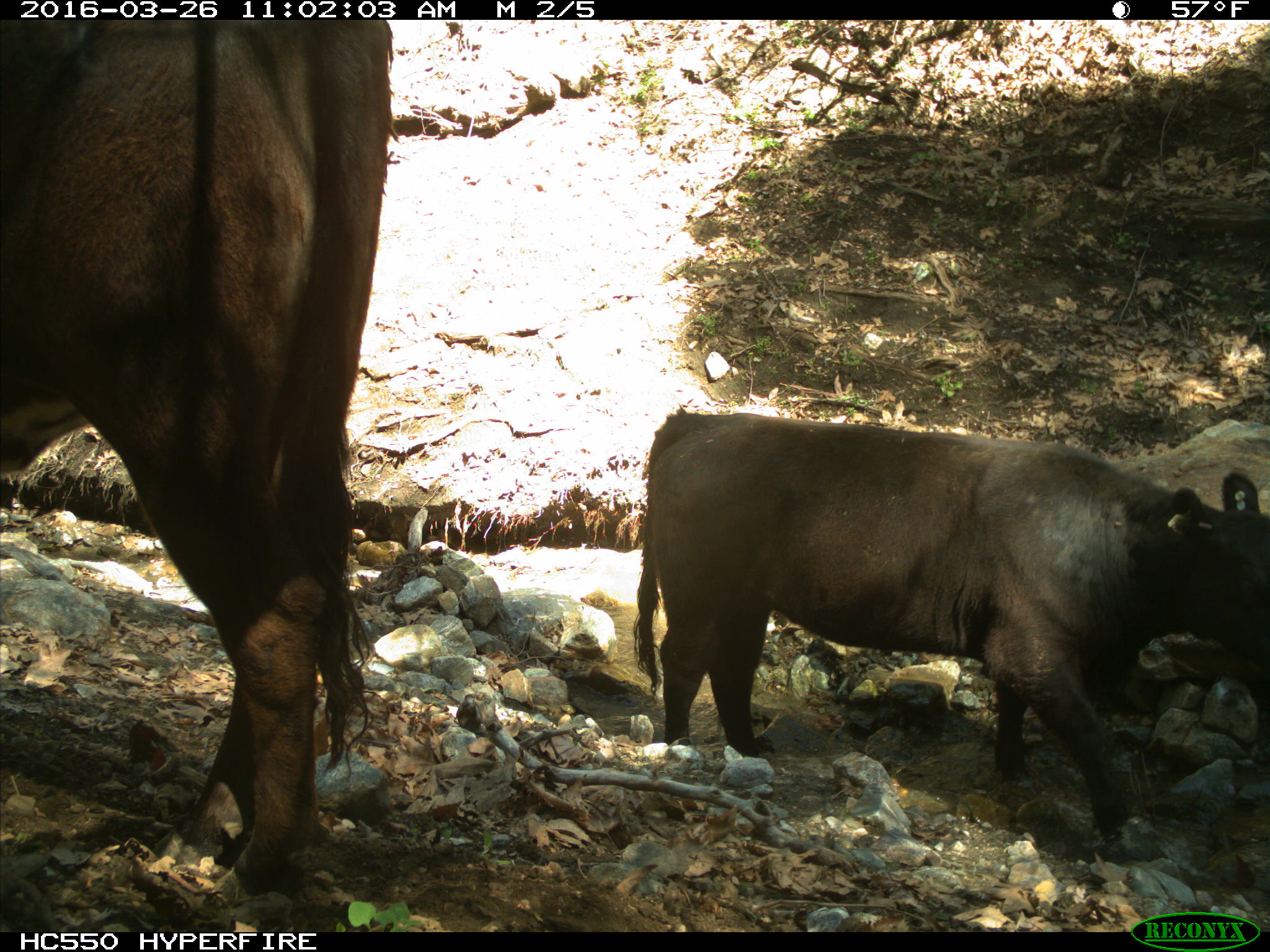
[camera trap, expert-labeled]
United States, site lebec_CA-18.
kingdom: Animalia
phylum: Chordata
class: Mammalia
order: Artiodactyla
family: Bovidae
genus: Bos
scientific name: Bos taurus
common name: domestic cow